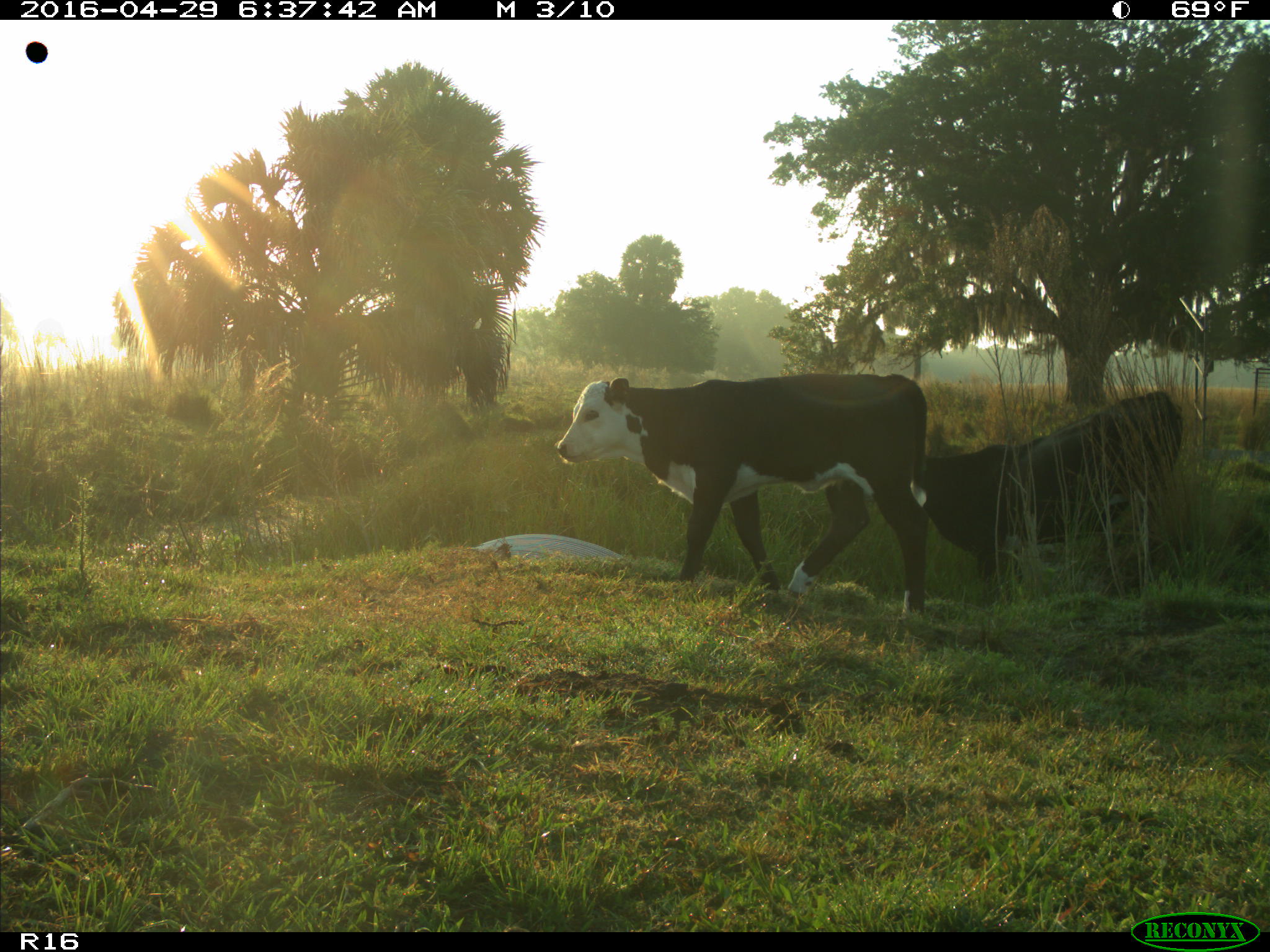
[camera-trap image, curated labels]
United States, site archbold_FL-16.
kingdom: Animalia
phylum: Chordata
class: Mammalia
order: Artiodactyla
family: Bovidae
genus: Bos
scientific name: Bos taurus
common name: domestic cow